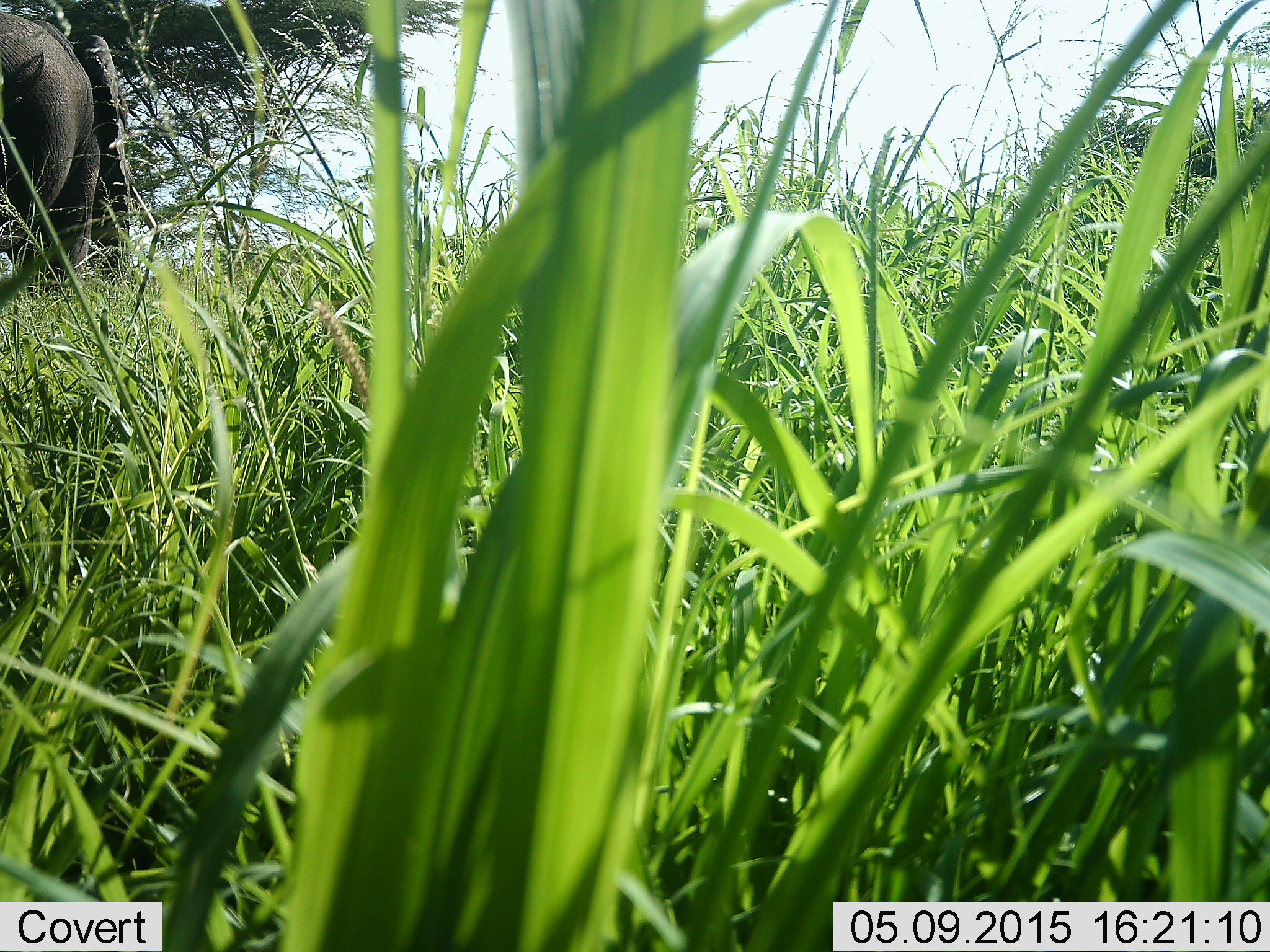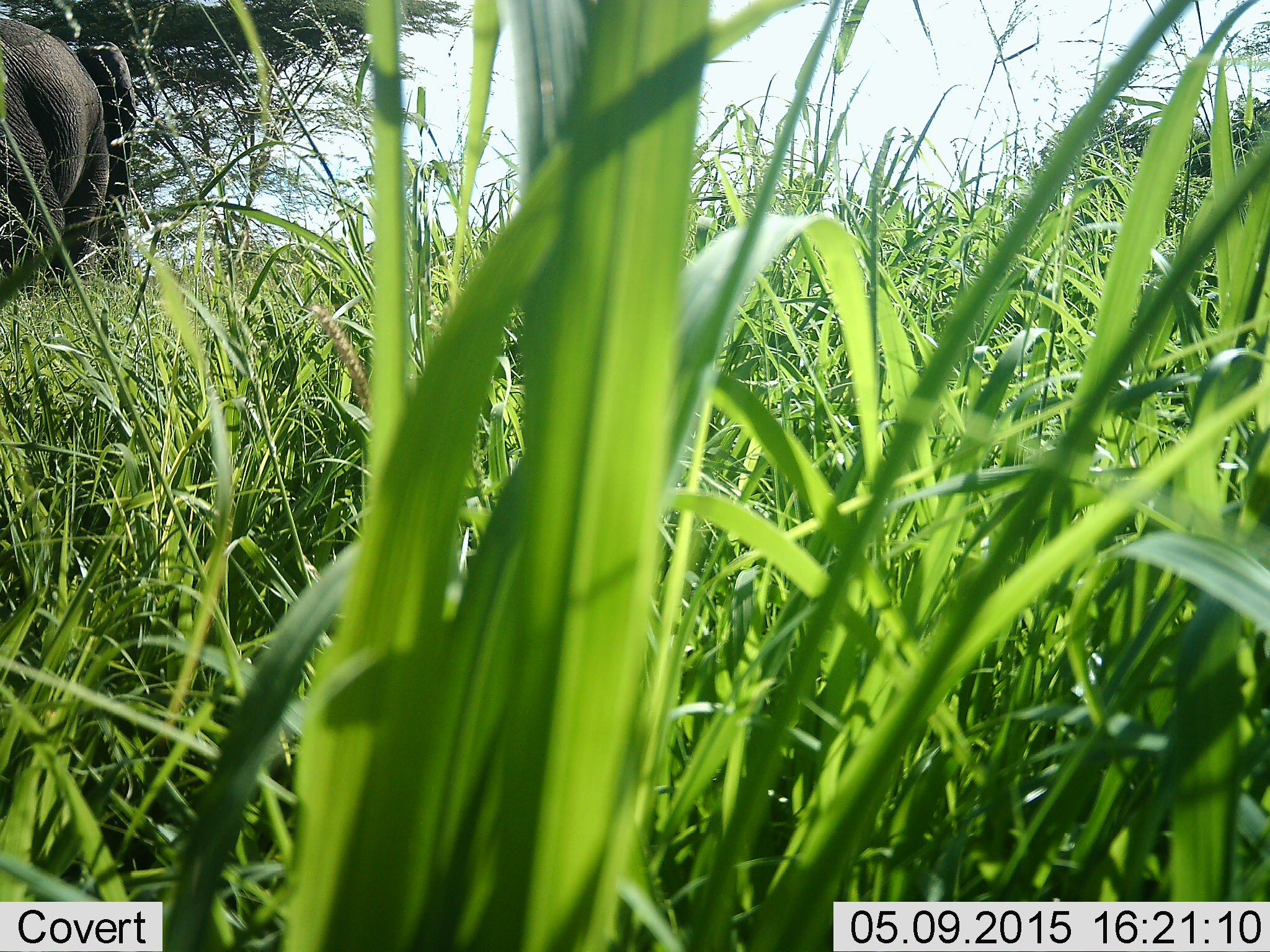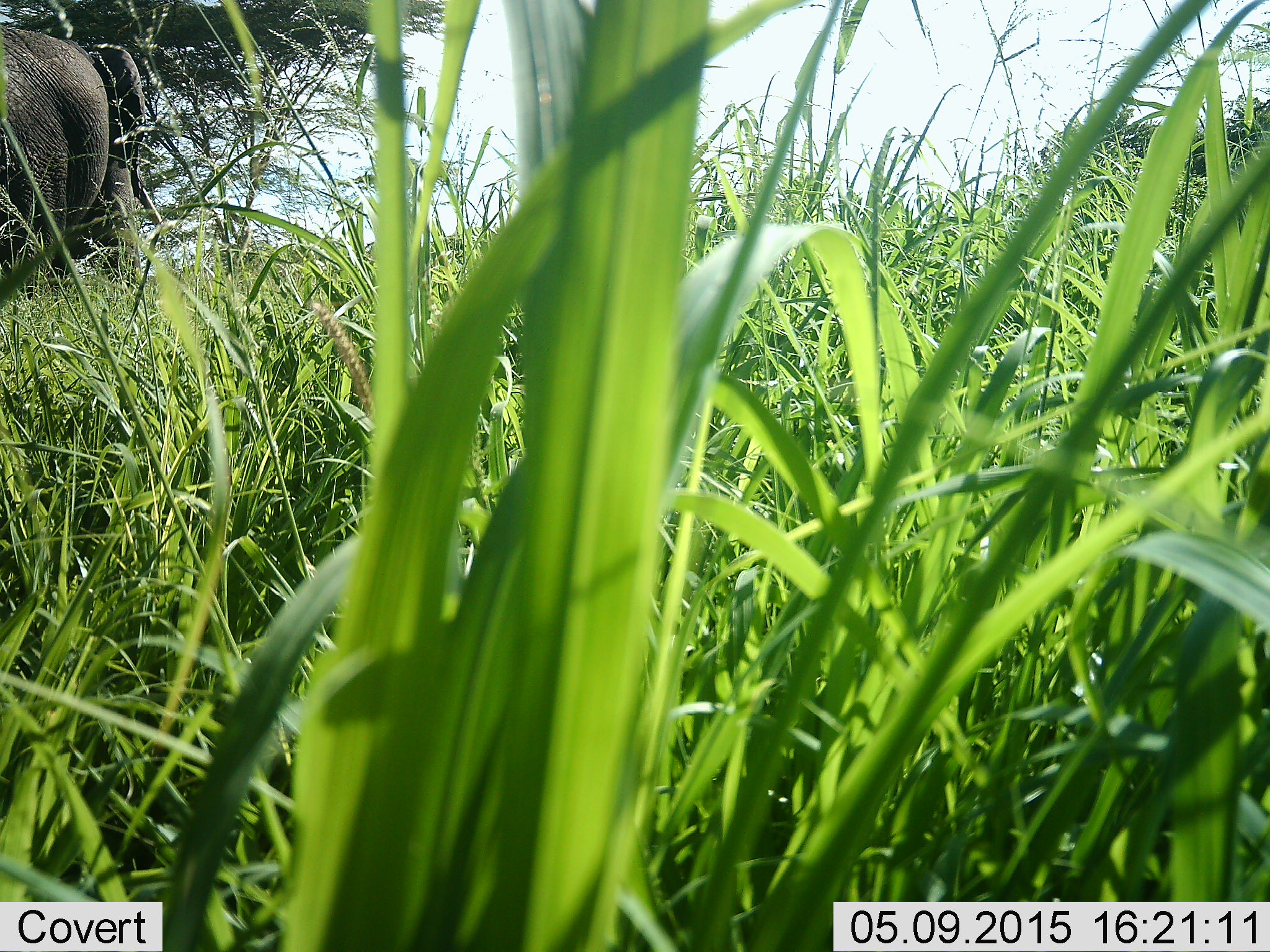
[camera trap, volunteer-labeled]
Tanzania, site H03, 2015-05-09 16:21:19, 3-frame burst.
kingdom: Animalia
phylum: Chordata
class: Mammalia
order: Proboscidea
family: Elephantidae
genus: Loxodonta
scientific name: Loxodonta africana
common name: african bush elephant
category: elephant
Elephant (african bush elephant) (Loxodonta africana), count 1. Behavior (volunteer vote fractions): standing 30%, resting 0%, moving 70%, interacting 0%. Young present (vote fraction): 0%. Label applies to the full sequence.